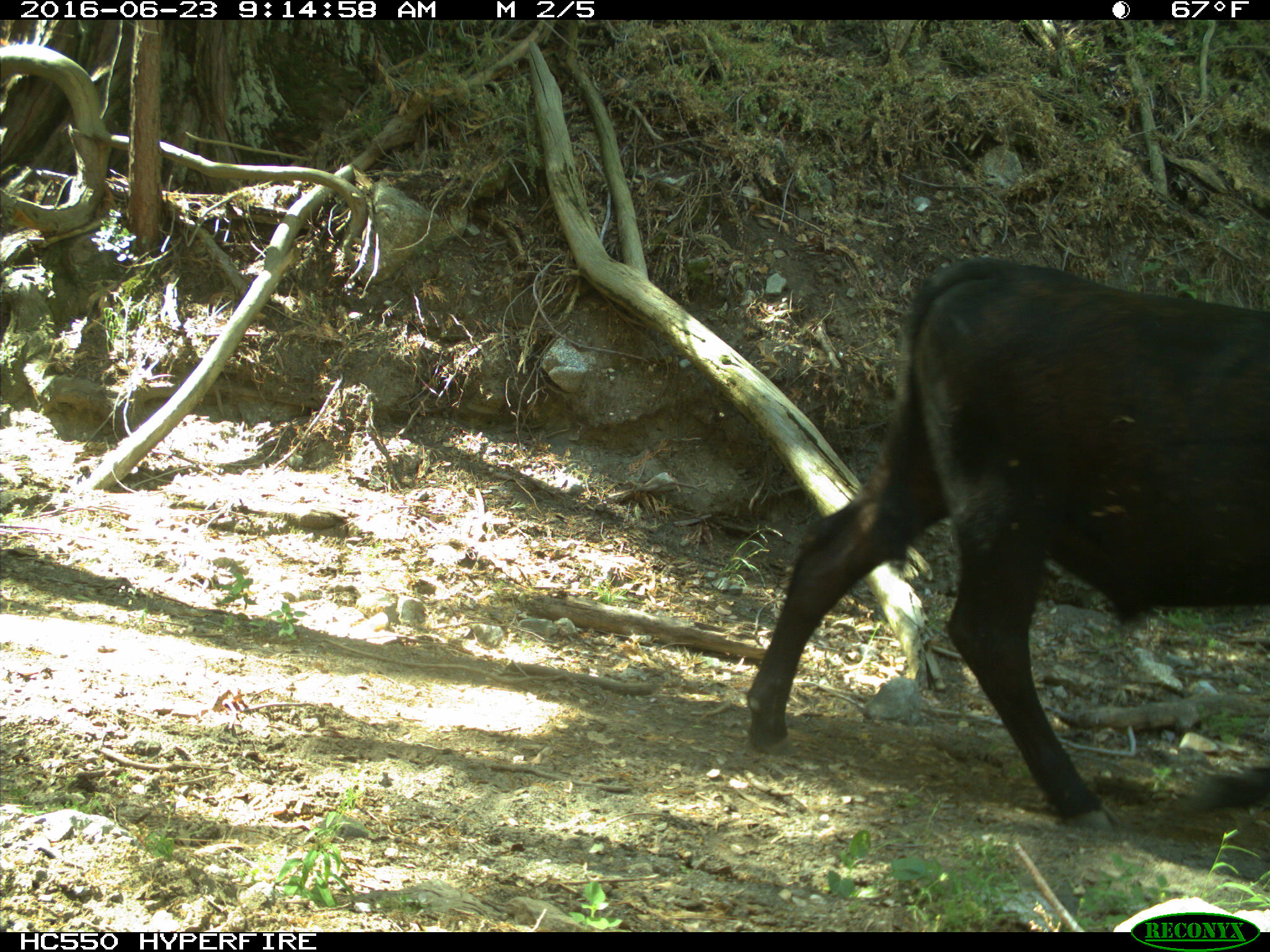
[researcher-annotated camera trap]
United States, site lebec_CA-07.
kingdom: Animalia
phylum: Chordata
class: Mammalia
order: Artiodactyla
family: Bovidae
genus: Bos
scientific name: Bos taurus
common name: domestic cow